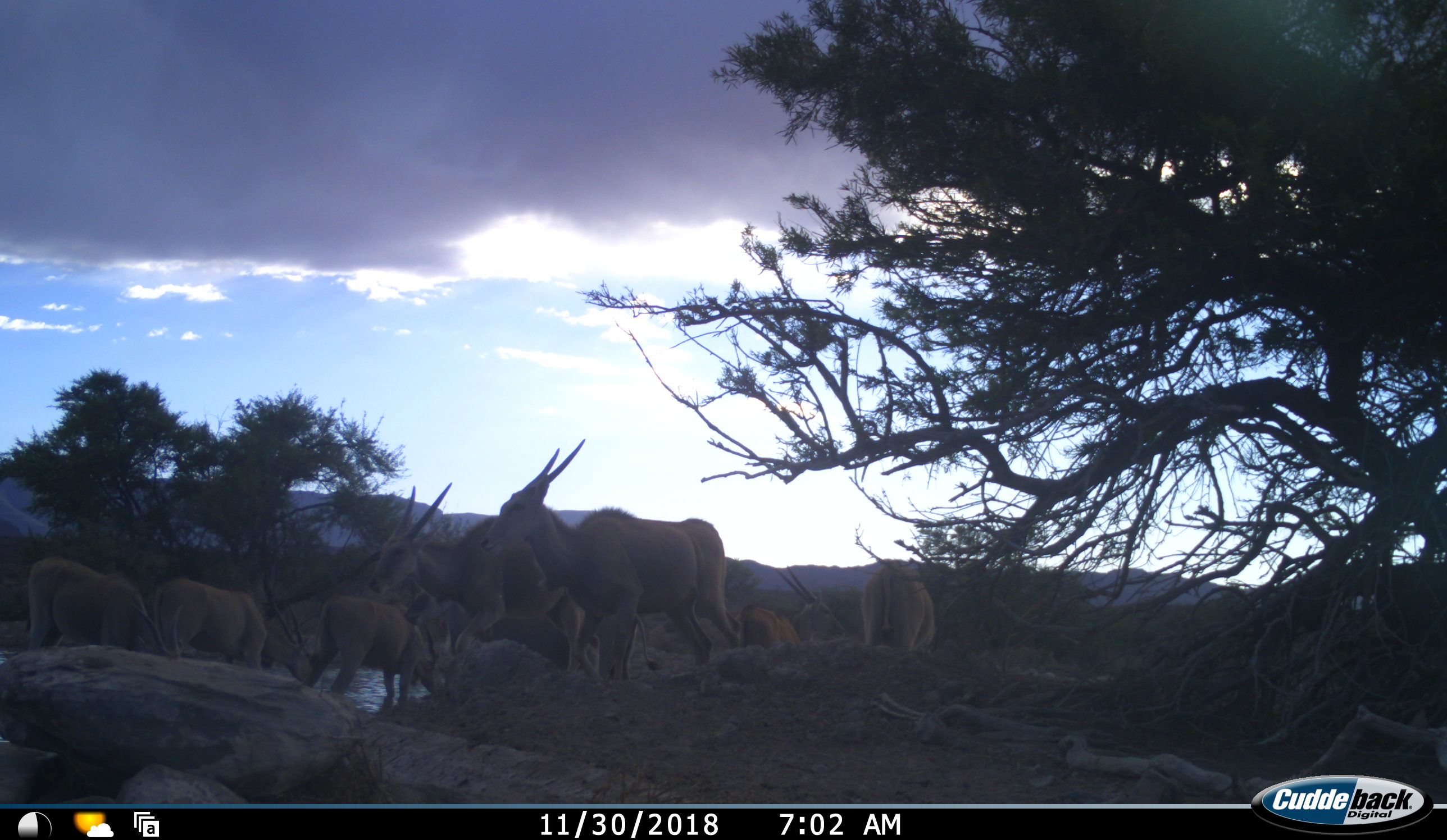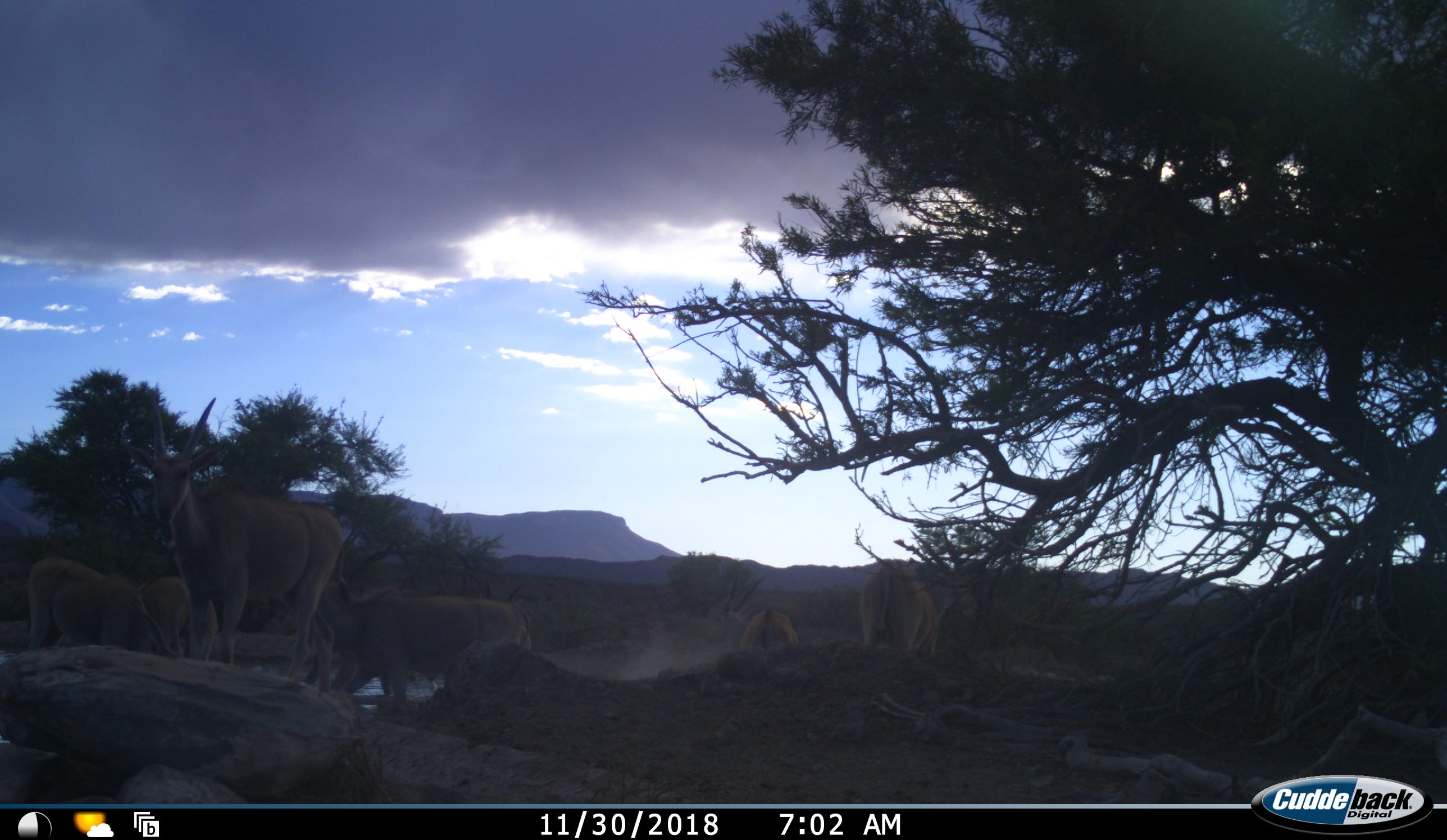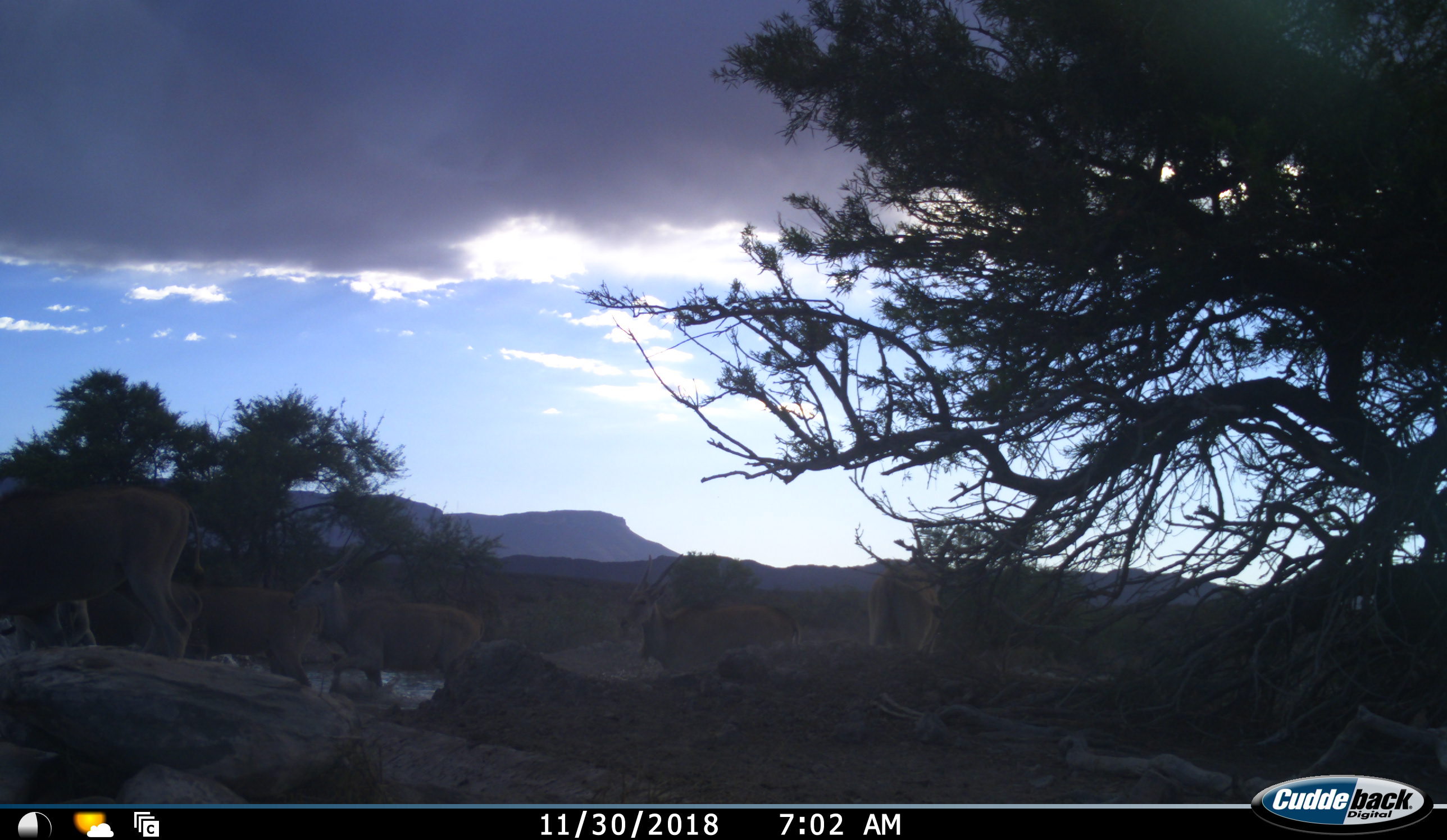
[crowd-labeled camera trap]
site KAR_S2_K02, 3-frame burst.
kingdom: Animalia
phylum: Chordata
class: Mammalia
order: Artiodactyla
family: Bovidae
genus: Tragelaphus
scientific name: Tragelaphus oryx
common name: eland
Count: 7.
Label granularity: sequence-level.